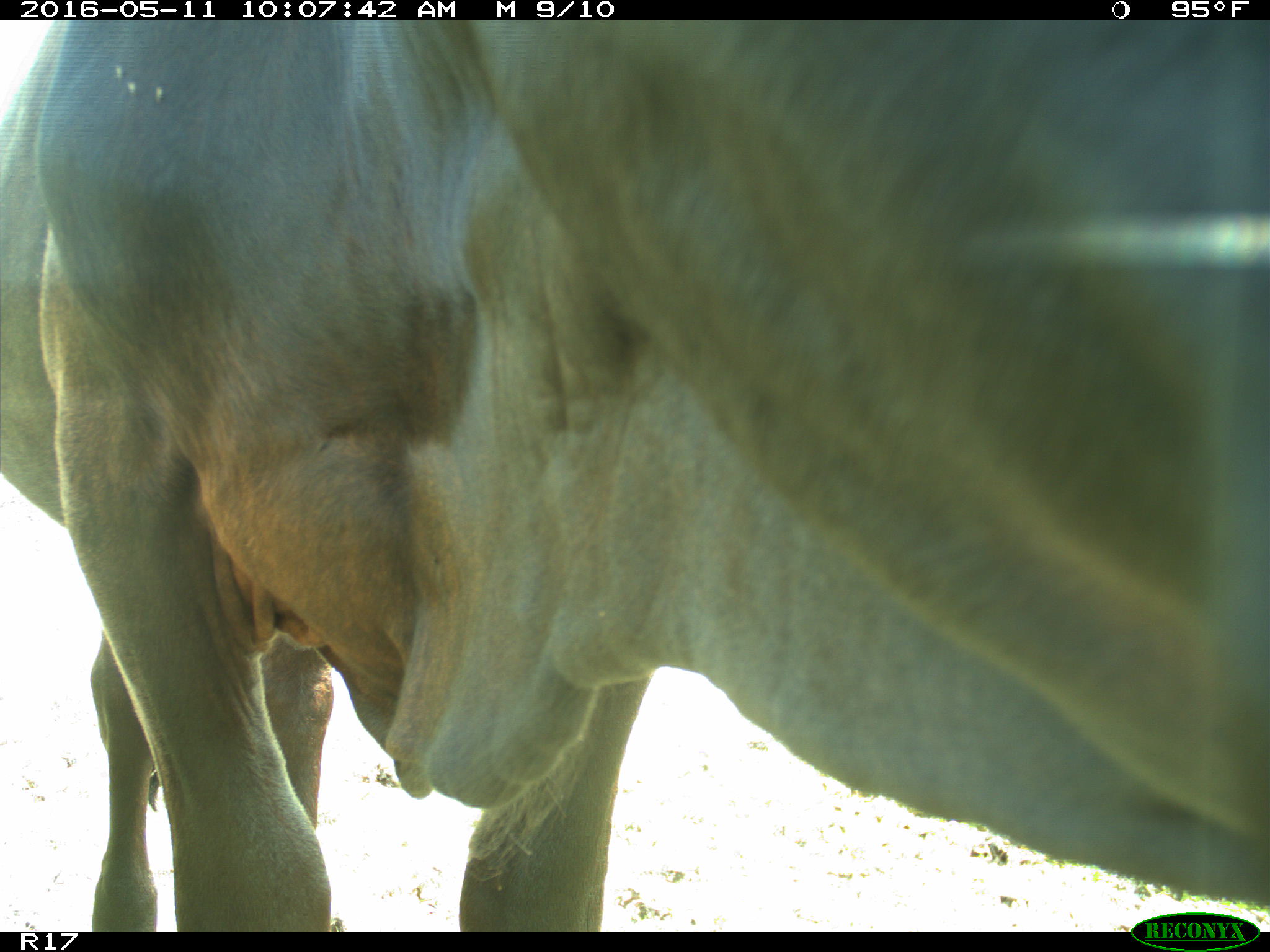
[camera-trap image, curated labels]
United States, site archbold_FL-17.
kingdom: Animalia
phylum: Chordata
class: Mammalia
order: Artiodactyla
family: Bovidae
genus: Bos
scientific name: Bos taurus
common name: domestic cow